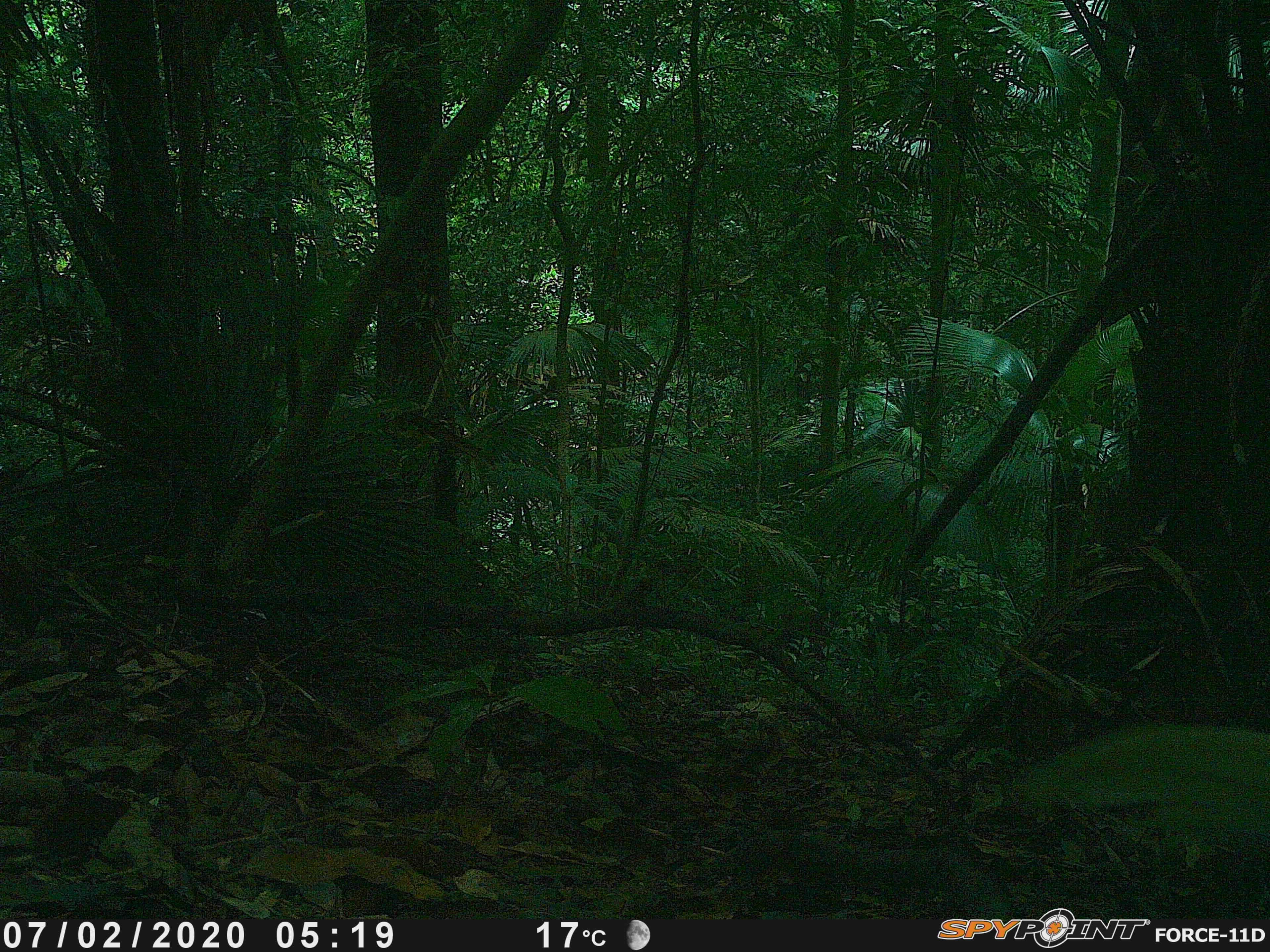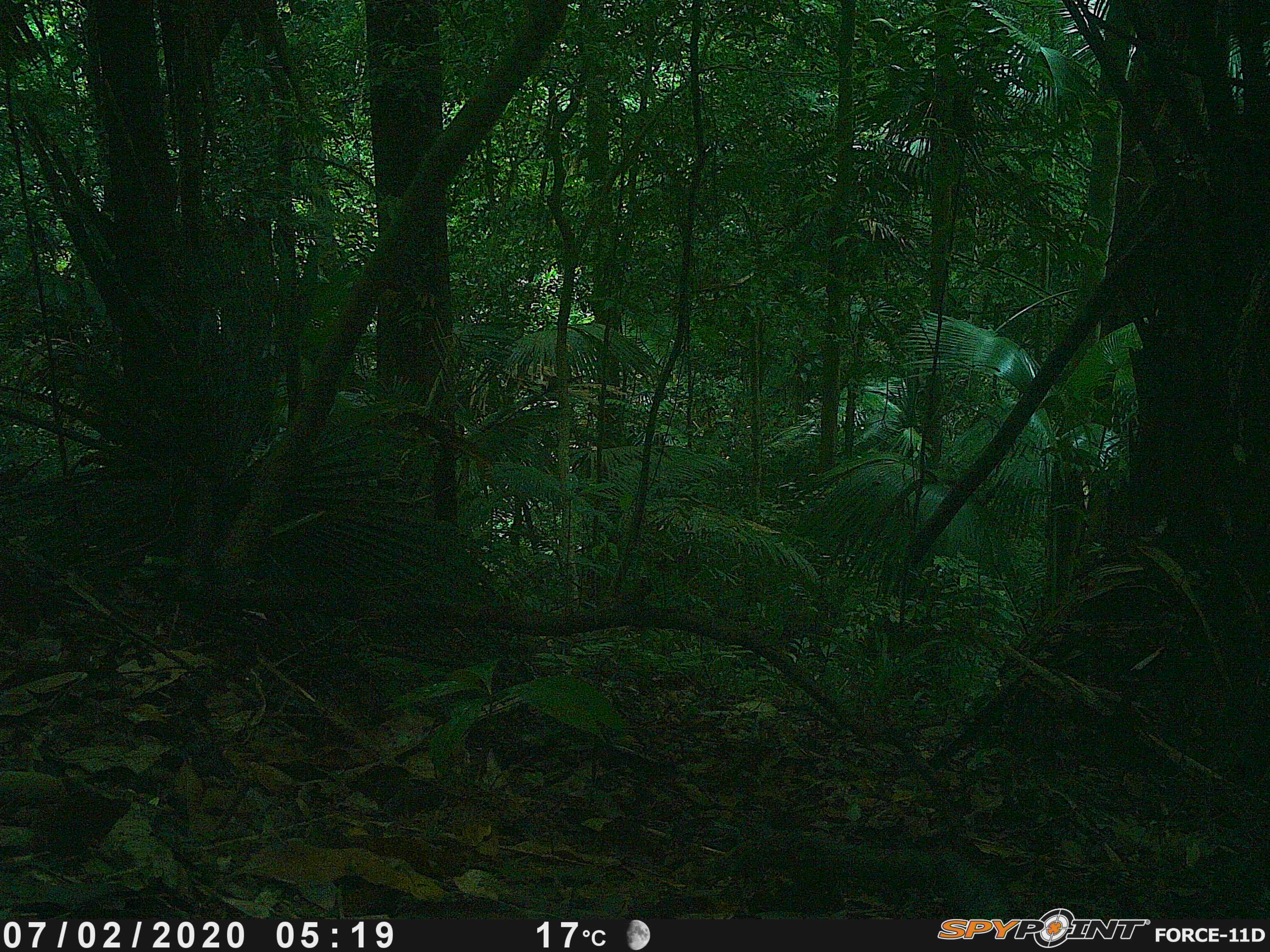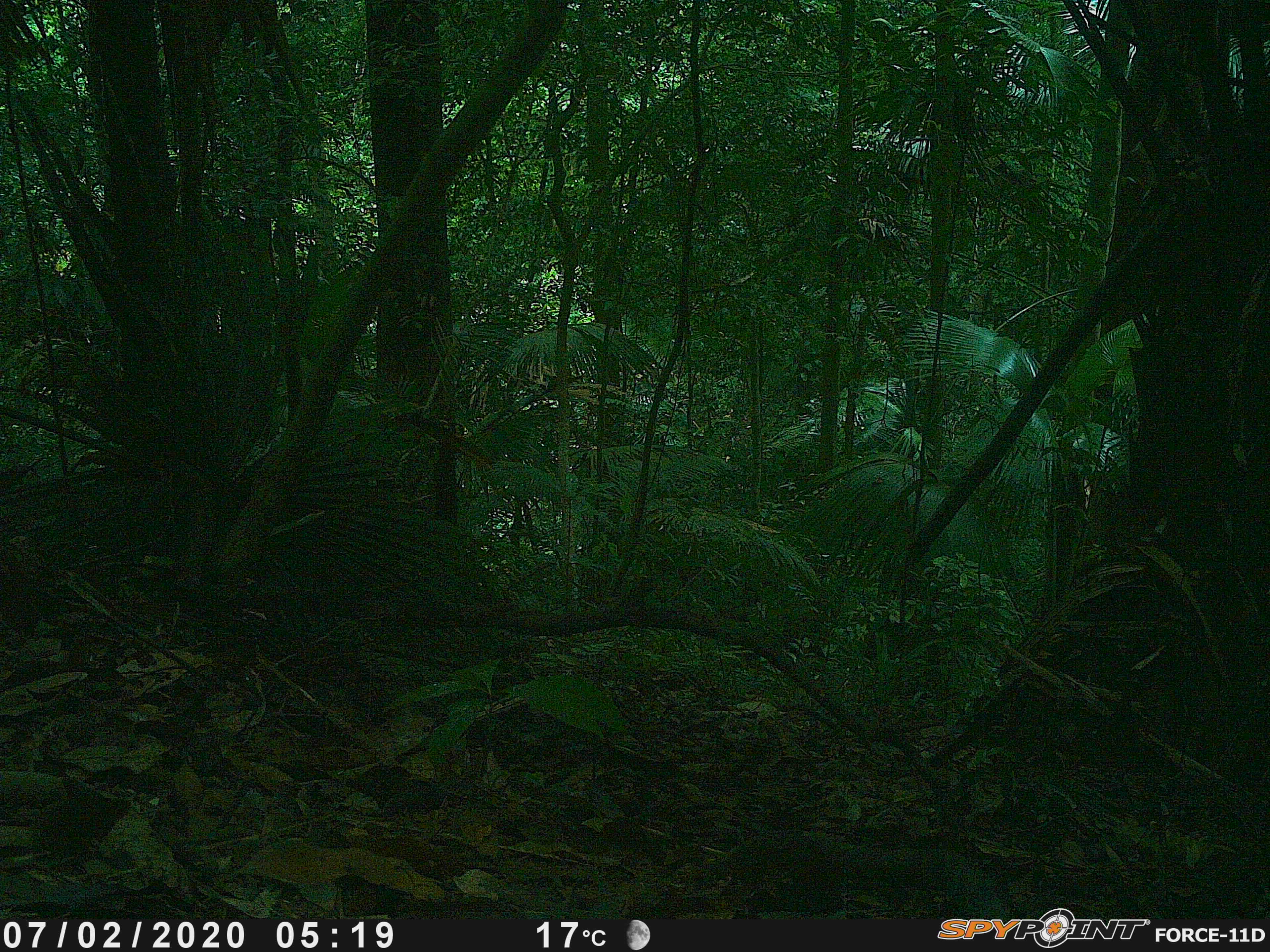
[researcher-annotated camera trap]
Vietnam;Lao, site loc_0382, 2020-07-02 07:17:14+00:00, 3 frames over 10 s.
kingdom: Animalia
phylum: Chordata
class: Aves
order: Galliformes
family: Phasianidae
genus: Lophura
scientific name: Lophura nycthemera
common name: silver pheasant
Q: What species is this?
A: Silver pheasant (Lophura nycthemera).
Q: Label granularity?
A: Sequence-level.